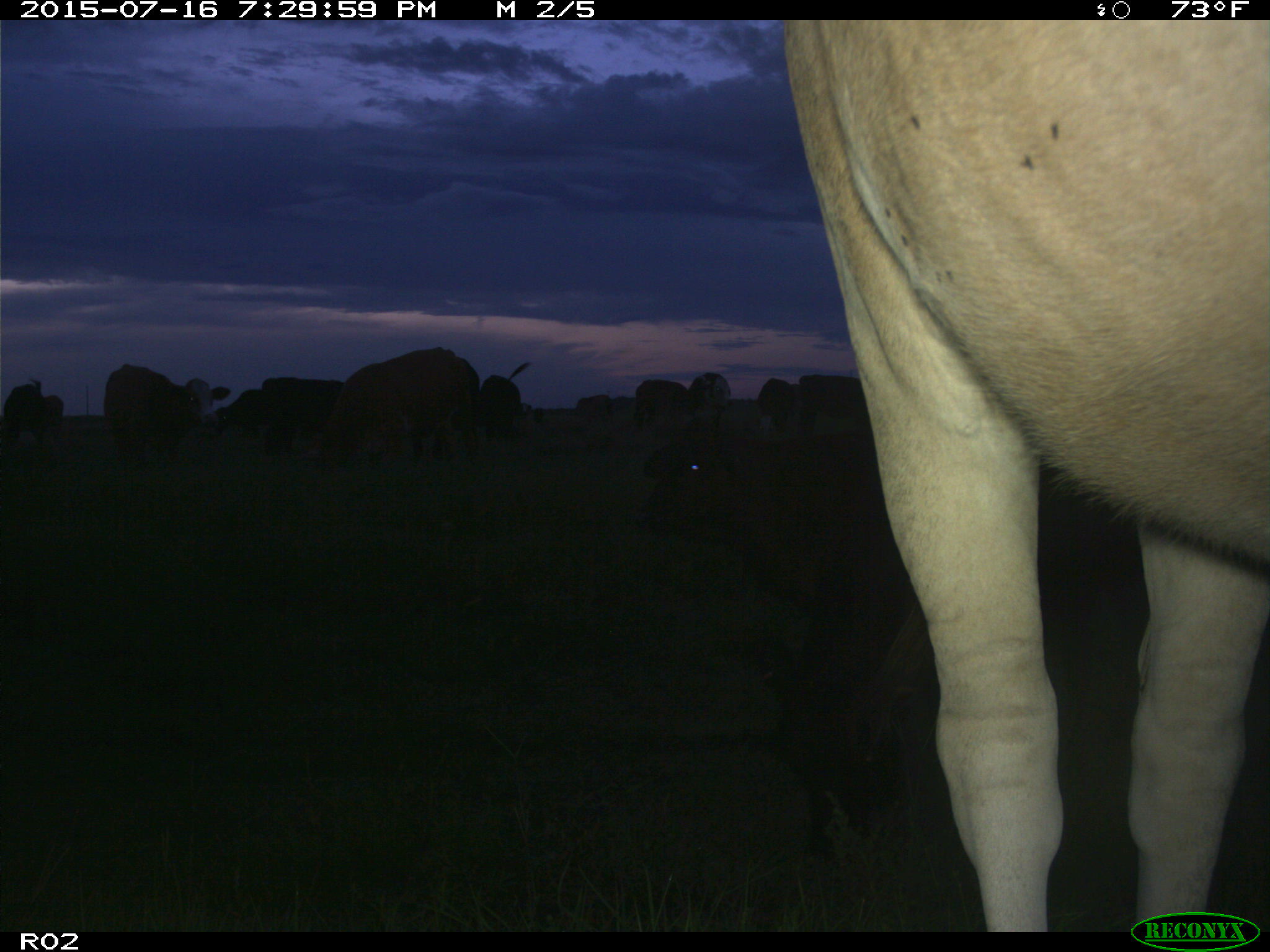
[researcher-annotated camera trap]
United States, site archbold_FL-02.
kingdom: Animalia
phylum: Chordata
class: Mammalia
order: Artiodactyla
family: Bovidae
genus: Bos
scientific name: Bos taurus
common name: domestic cow